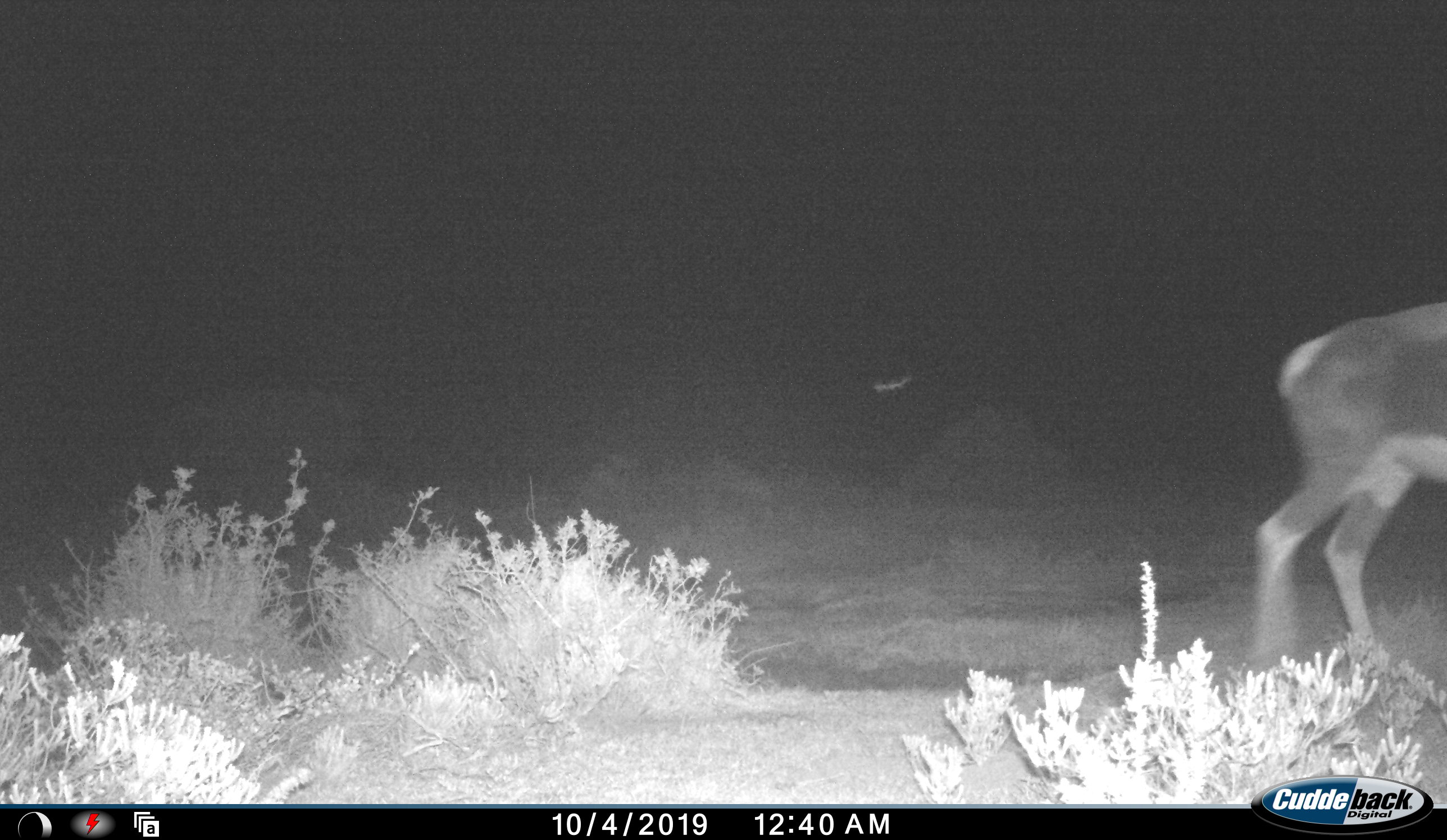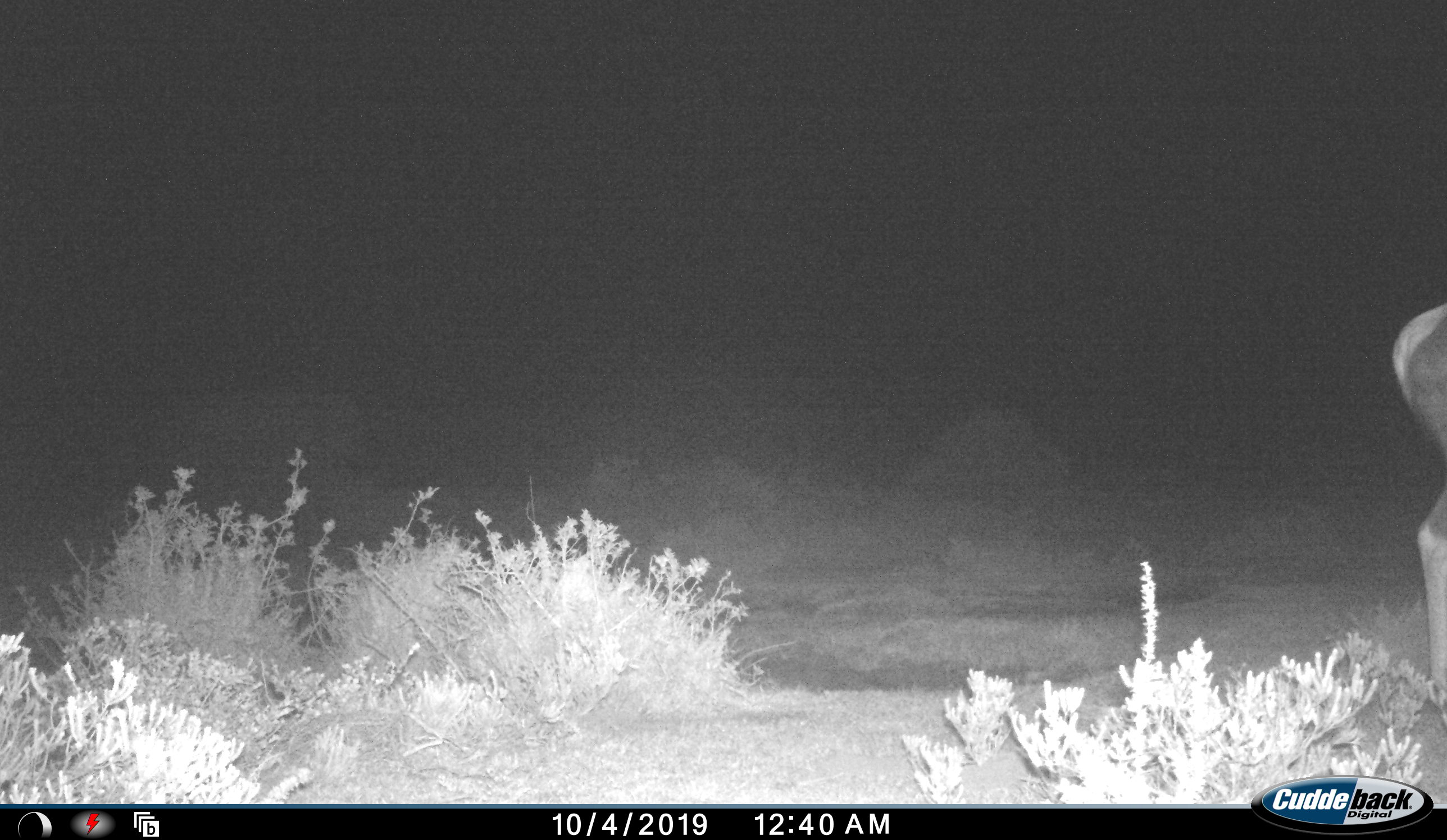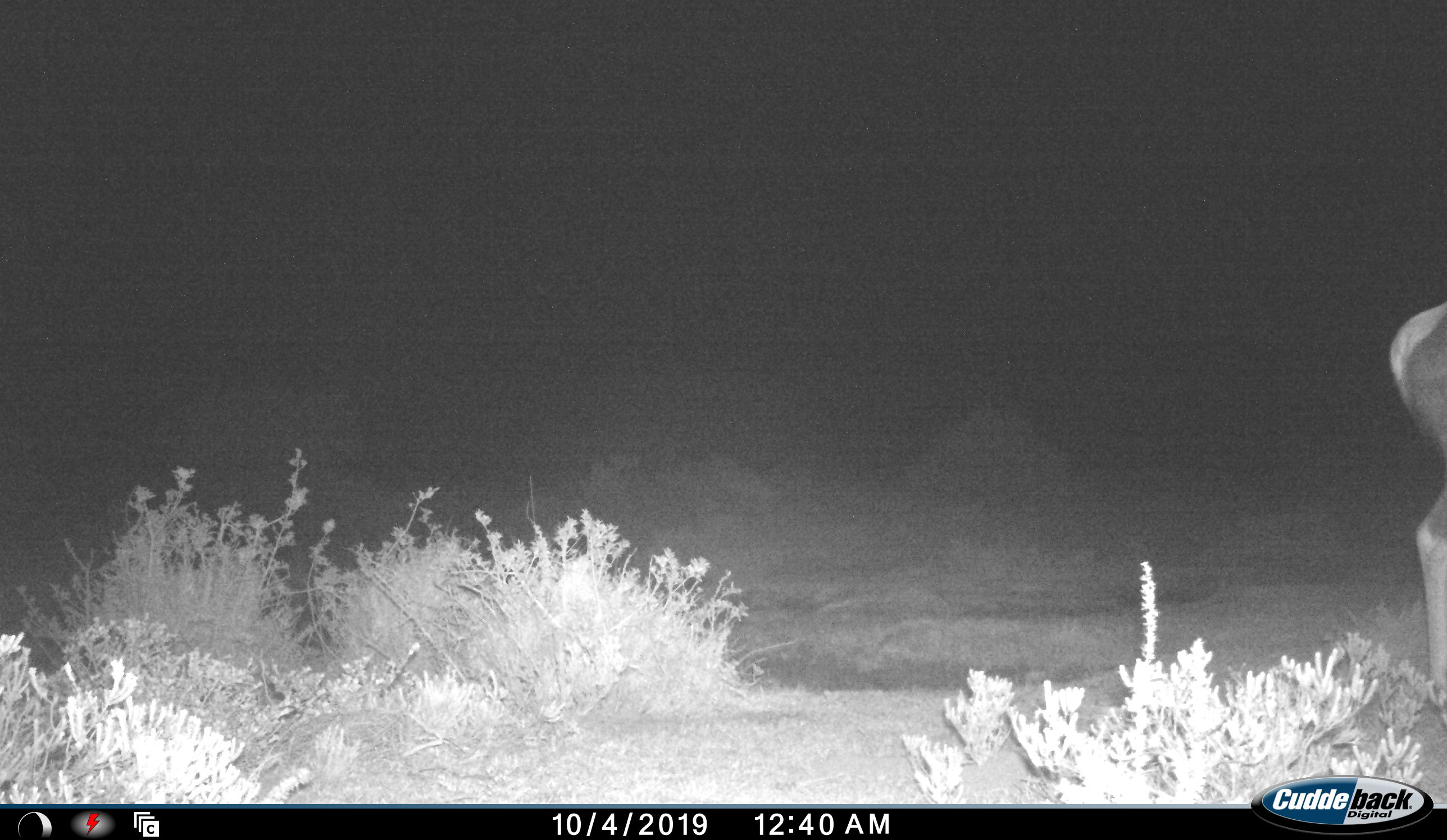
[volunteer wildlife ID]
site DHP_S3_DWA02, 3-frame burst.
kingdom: Animalia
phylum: Chordata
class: Mammalia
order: Artiodactyla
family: Bovidae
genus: Damaliscus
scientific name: Damaliscus pygargus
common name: bontebok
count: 1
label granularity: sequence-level